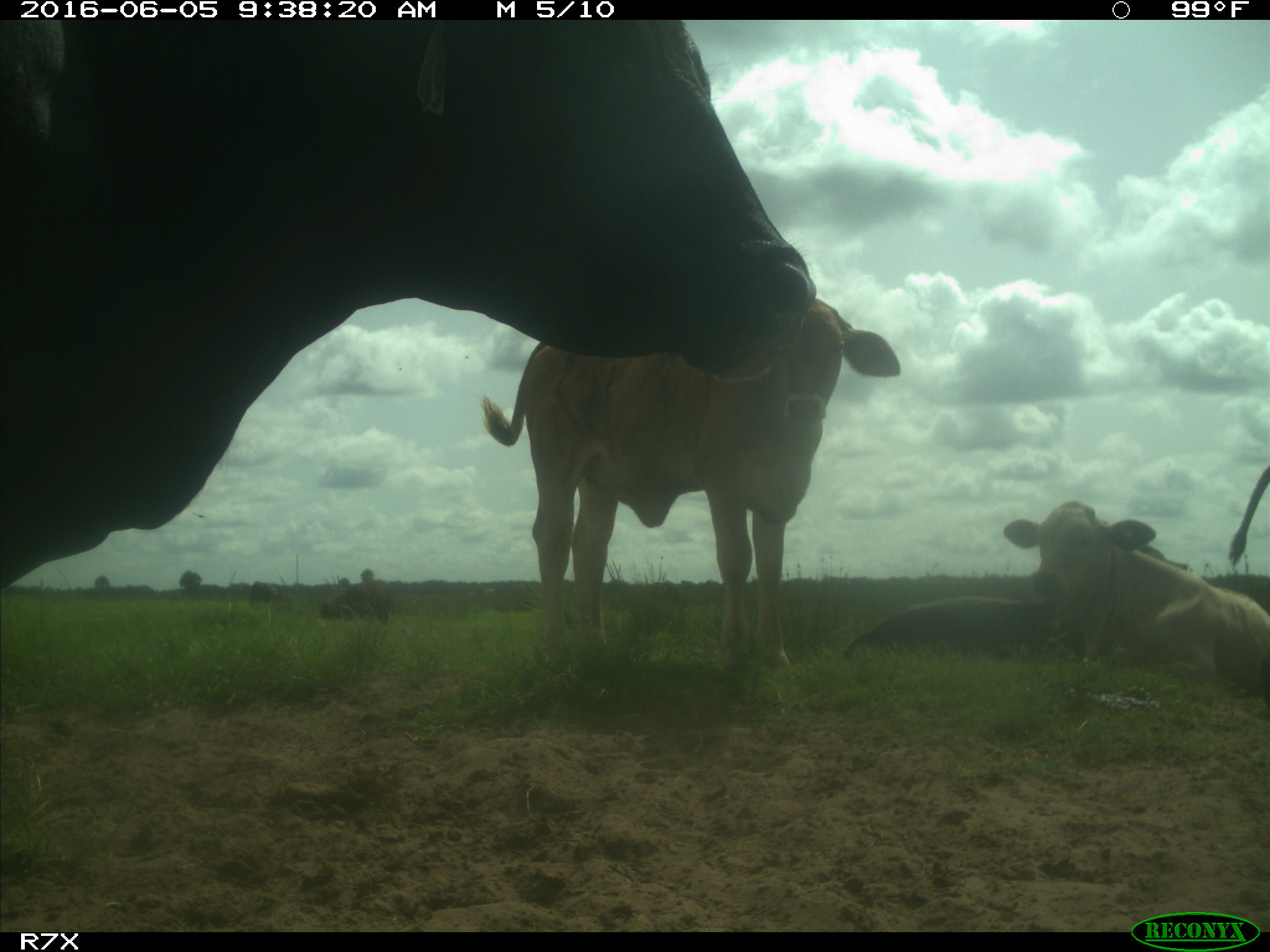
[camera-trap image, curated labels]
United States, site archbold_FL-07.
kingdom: Animalia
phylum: Chordata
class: Mammalia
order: Artiodactyla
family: Bovidae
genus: Bos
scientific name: Bos taurus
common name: domestic cow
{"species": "Bos taurus (domestic cow)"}